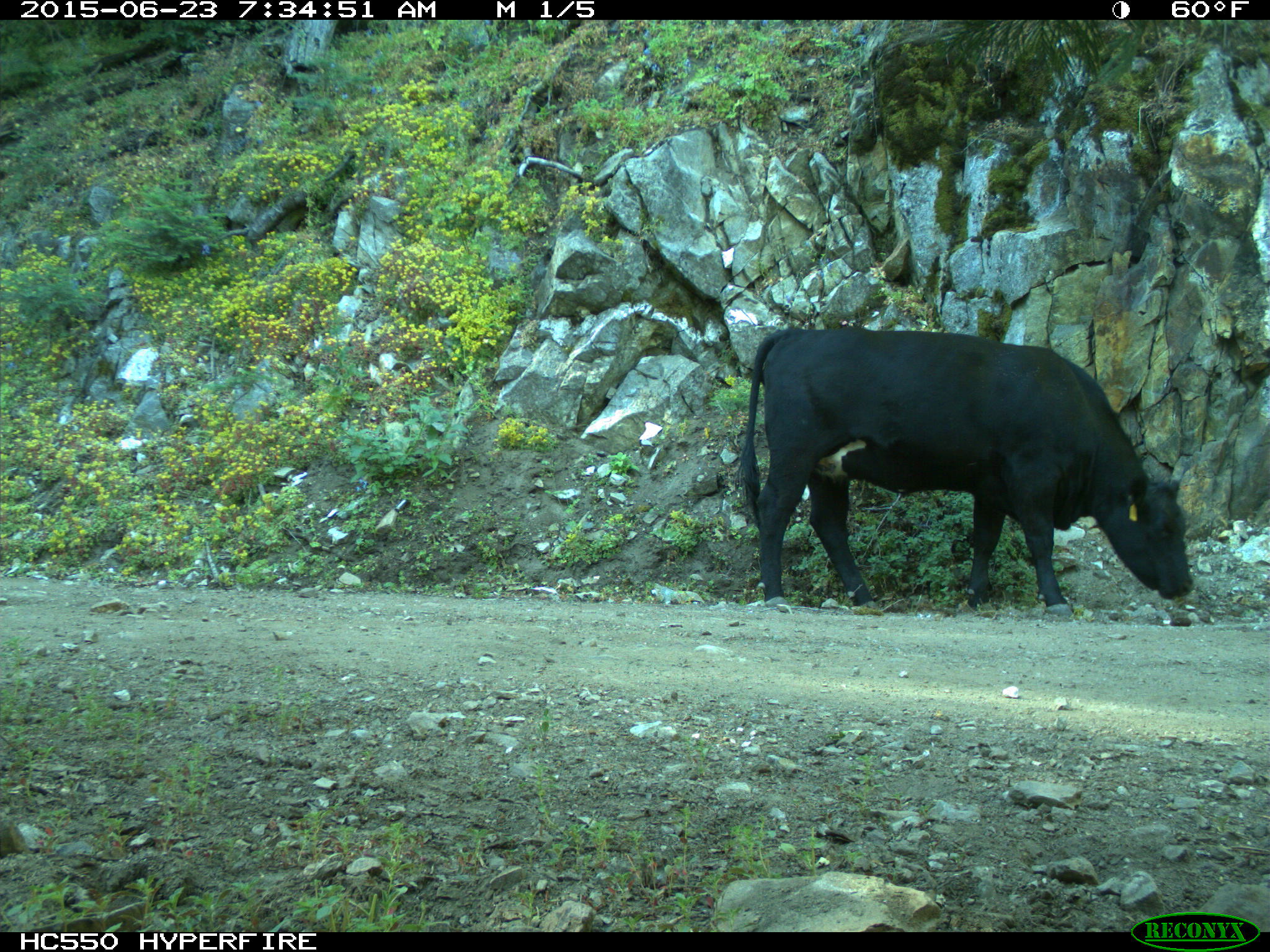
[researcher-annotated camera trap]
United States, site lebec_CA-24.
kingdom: Animalia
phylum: Chordata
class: Mammalia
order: Artiodactyla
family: Bovidae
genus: Bos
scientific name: Bos taurus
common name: domestic cow